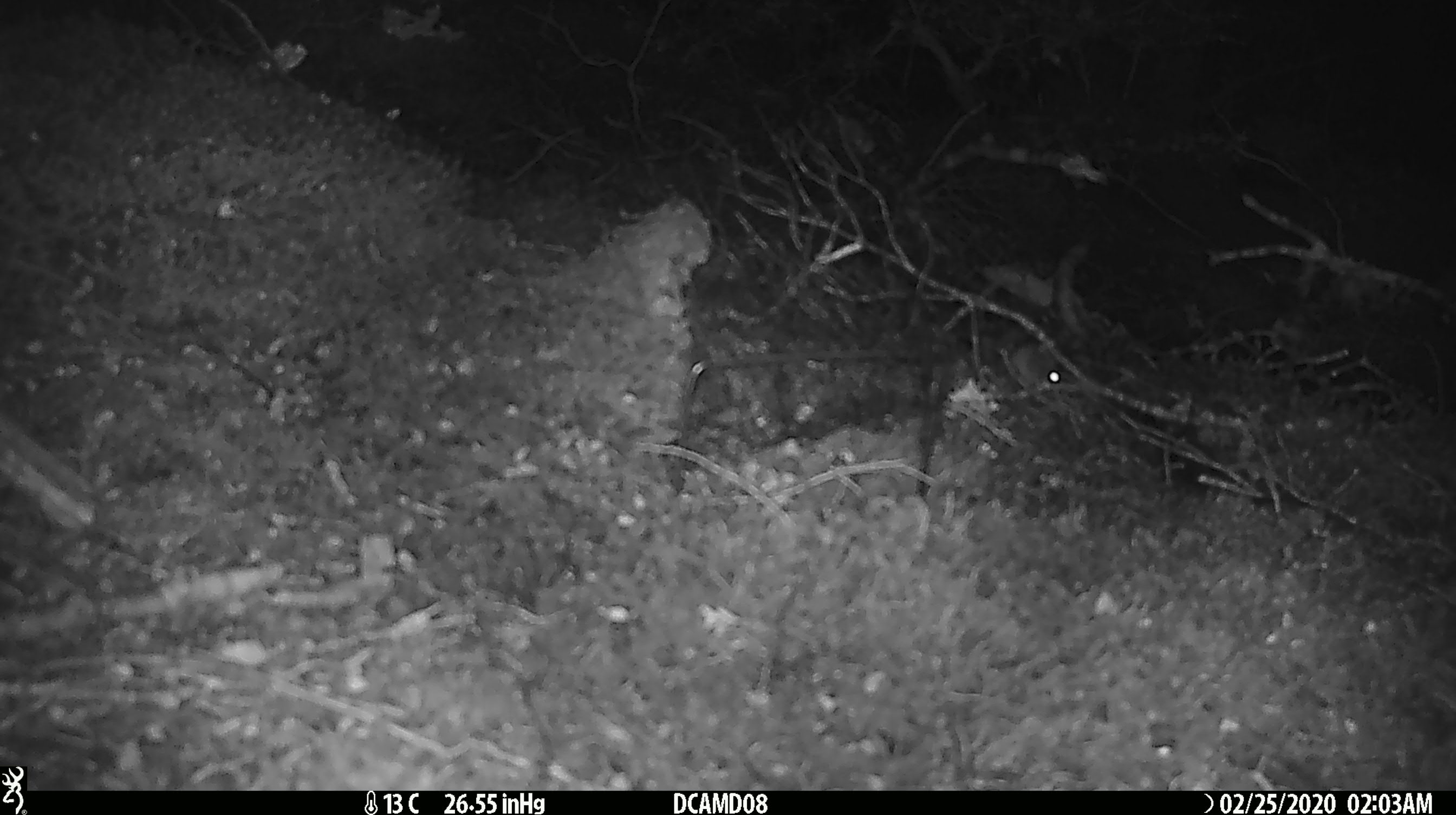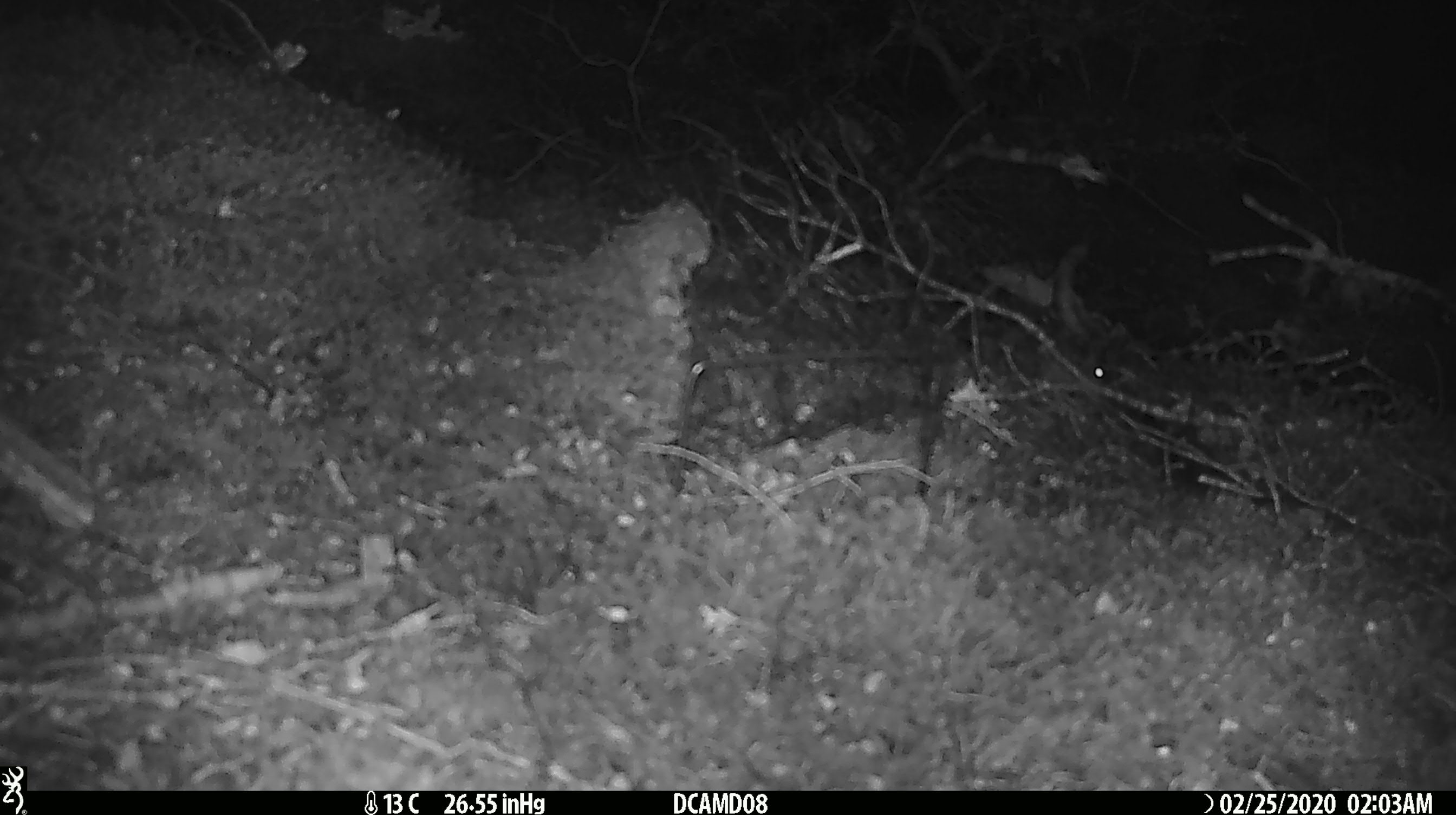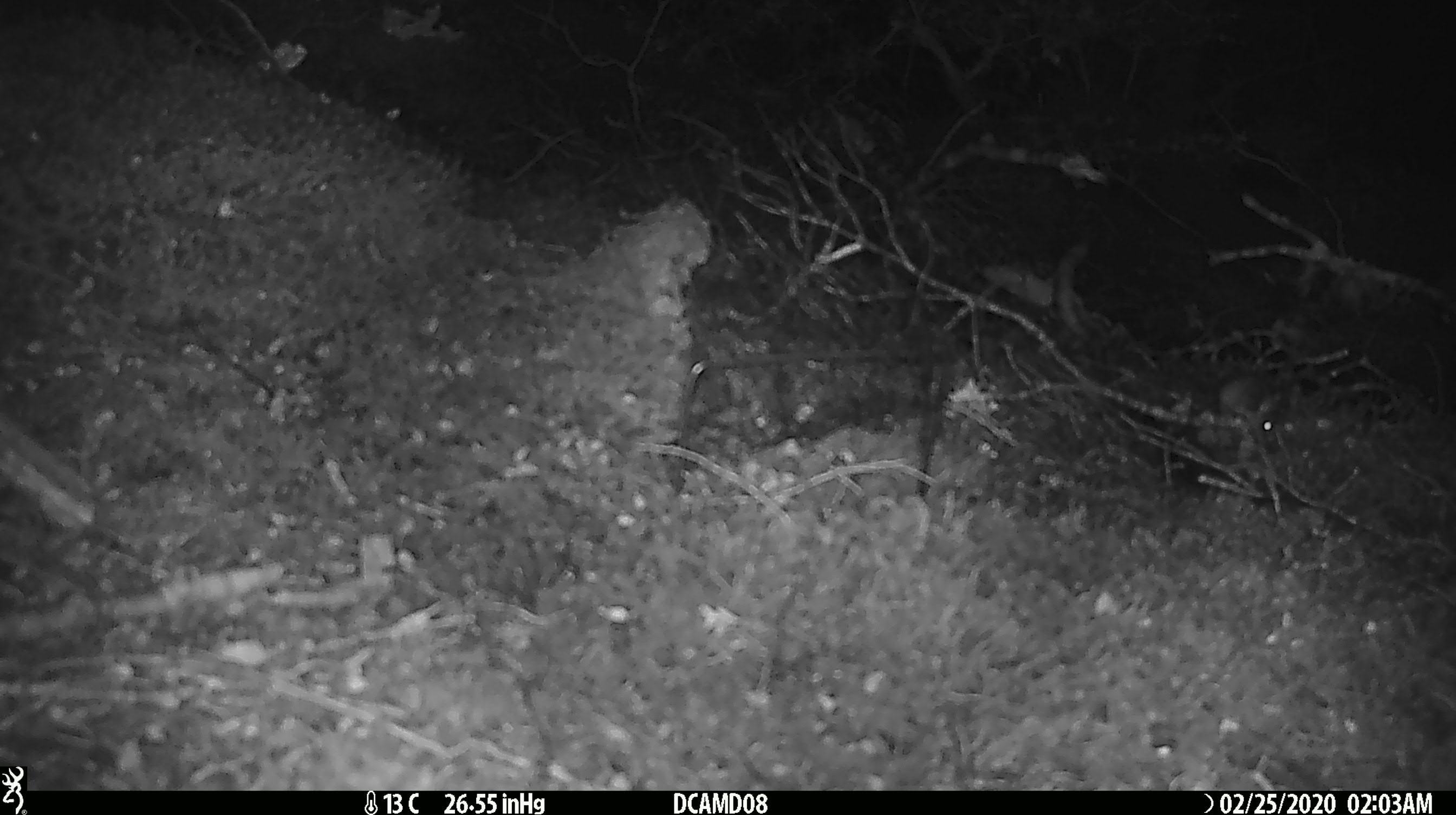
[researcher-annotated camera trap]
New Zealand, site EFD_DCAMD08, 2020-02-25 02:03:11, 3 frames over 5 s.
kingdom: Animalia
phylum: Chordata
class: Mammalia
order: Rodentia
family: Muridae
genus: Mus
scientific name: Mus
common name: mouse